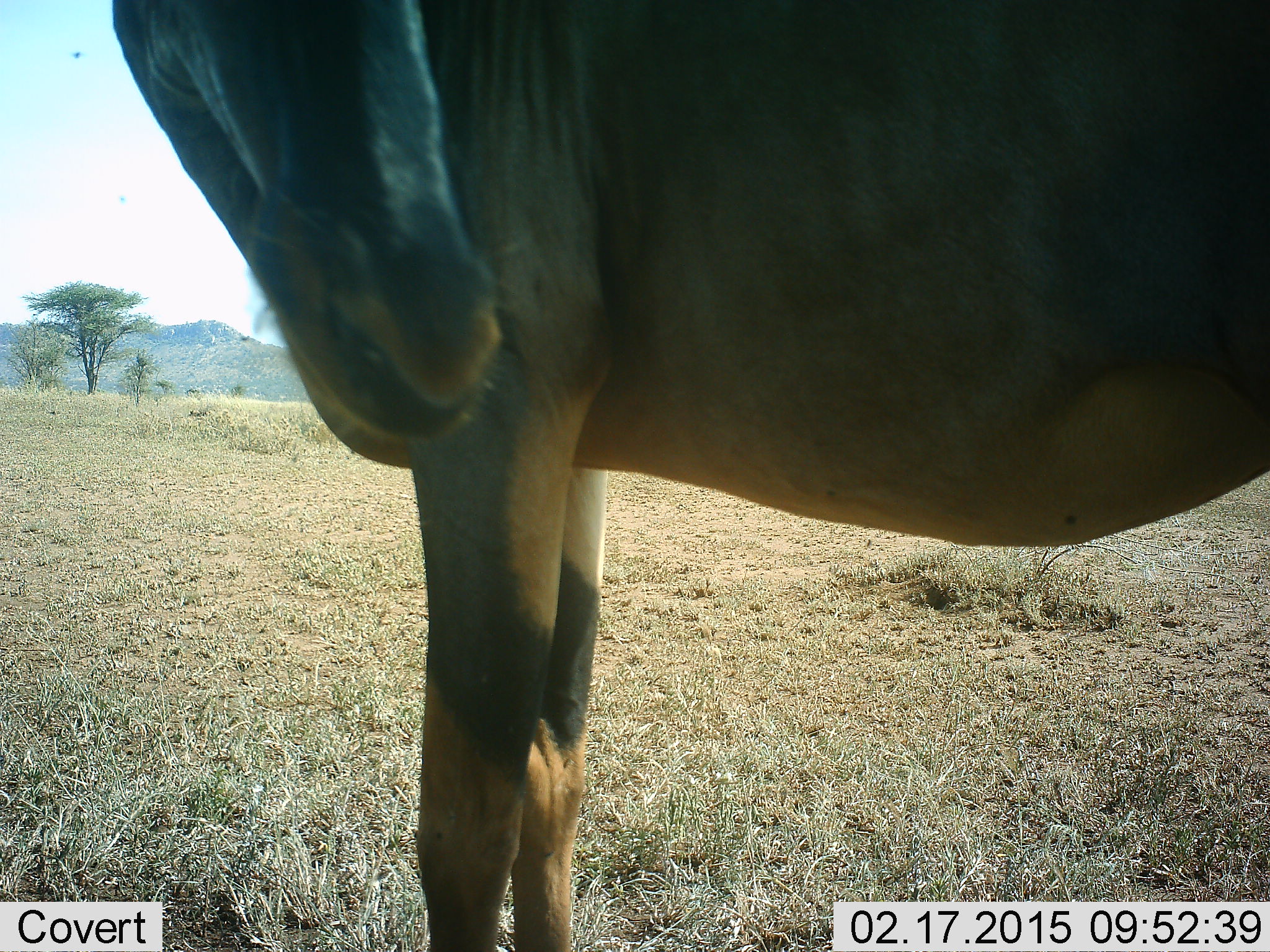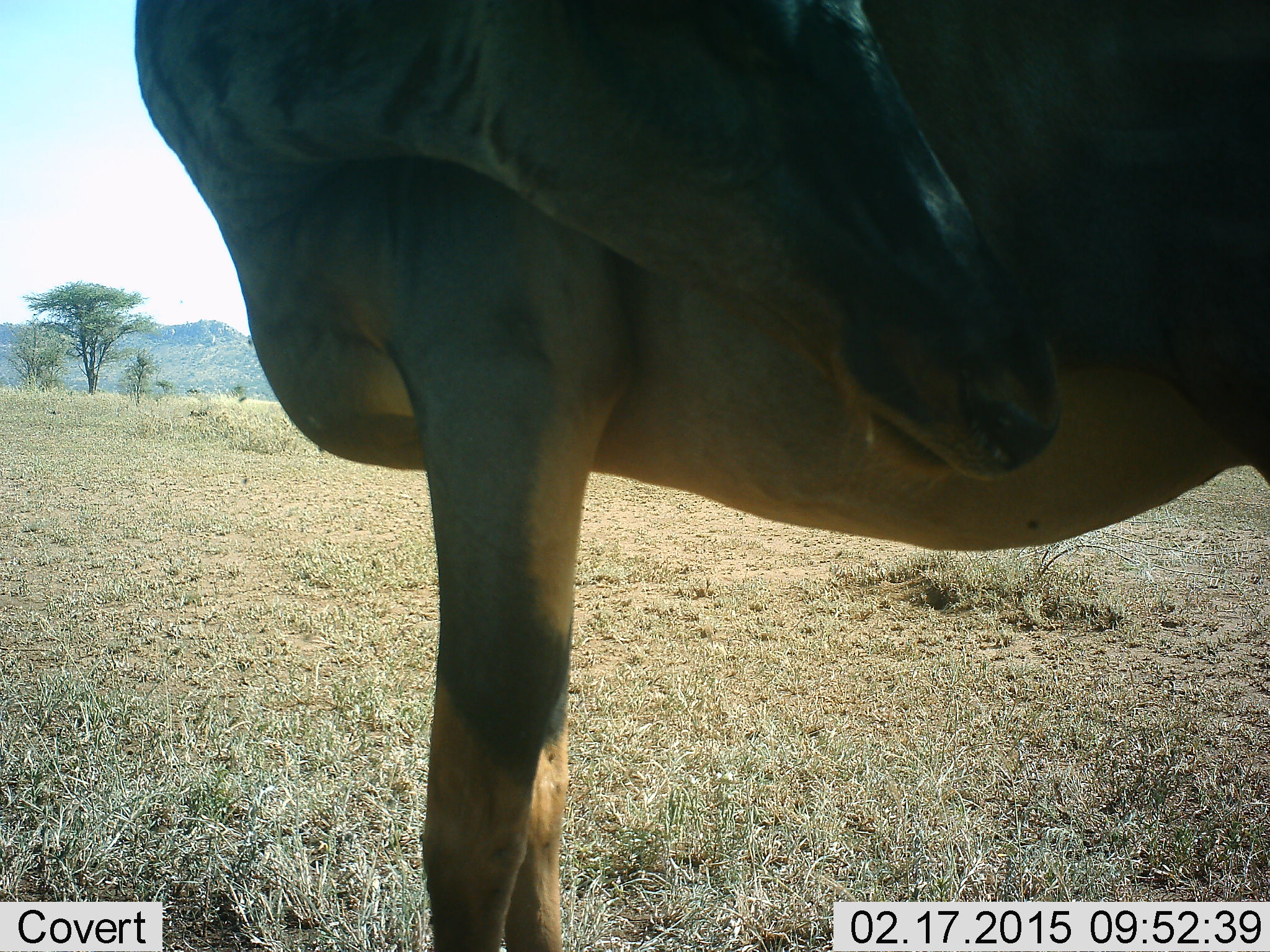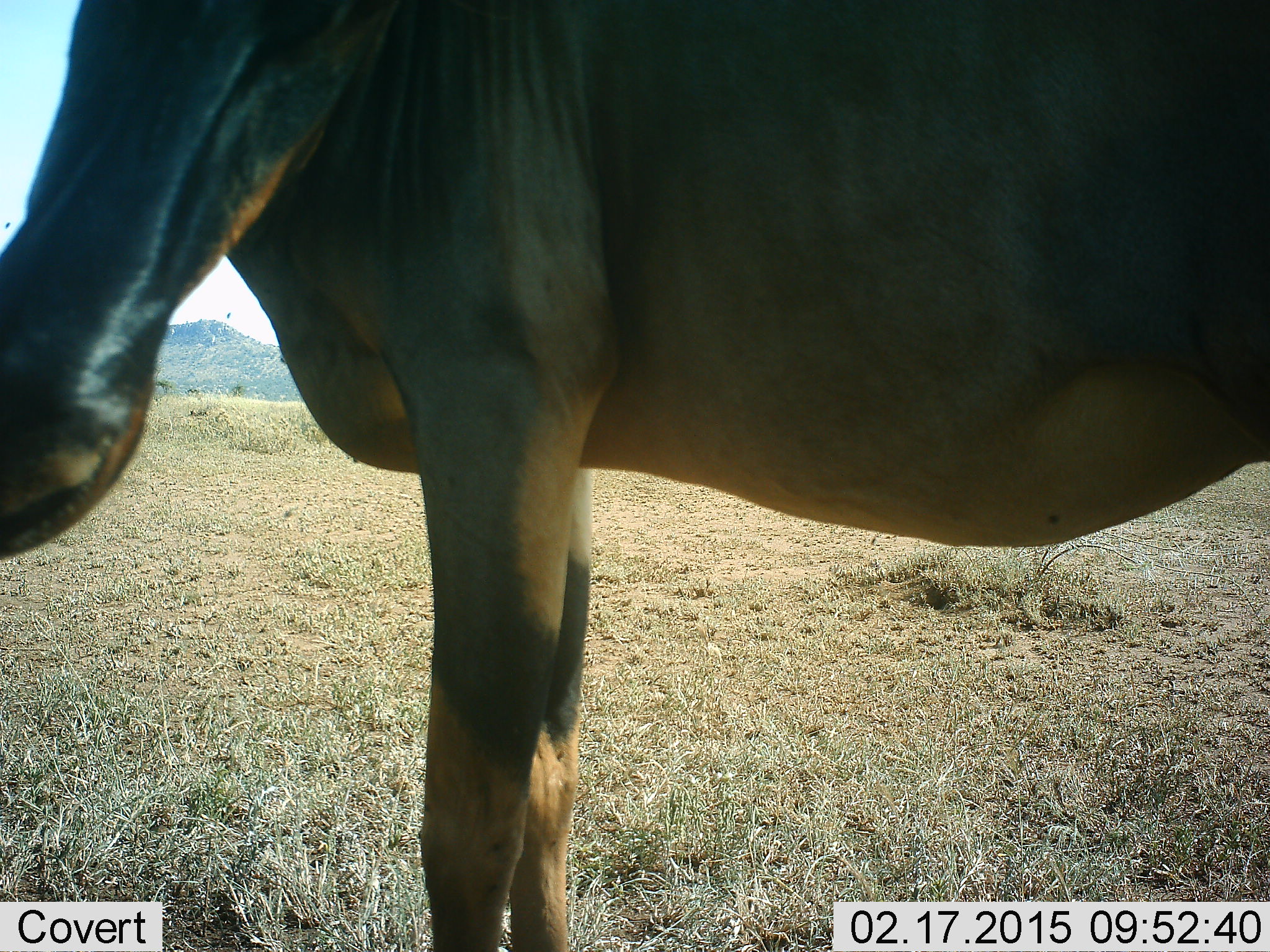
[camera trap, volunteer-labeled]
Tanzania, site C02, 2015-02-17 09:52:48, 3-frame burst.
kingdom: Animalia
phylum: Chordata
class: Mammalia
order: Artiodactyla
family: Bovidae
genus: Alcelaphus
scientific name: Alcelaphus buselaphus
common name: hartebeest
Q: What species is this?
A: Hartebeest (Alcelaphus buselaphus).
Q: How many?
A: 1.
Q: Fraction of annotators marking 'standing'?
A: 78%.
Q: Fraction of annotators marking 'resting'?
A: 0%.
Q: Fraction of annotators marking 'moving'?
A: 22%.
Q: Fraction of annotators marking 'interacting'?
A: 0%.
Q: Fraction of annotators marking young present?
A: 0%.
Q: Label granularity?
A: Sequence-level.